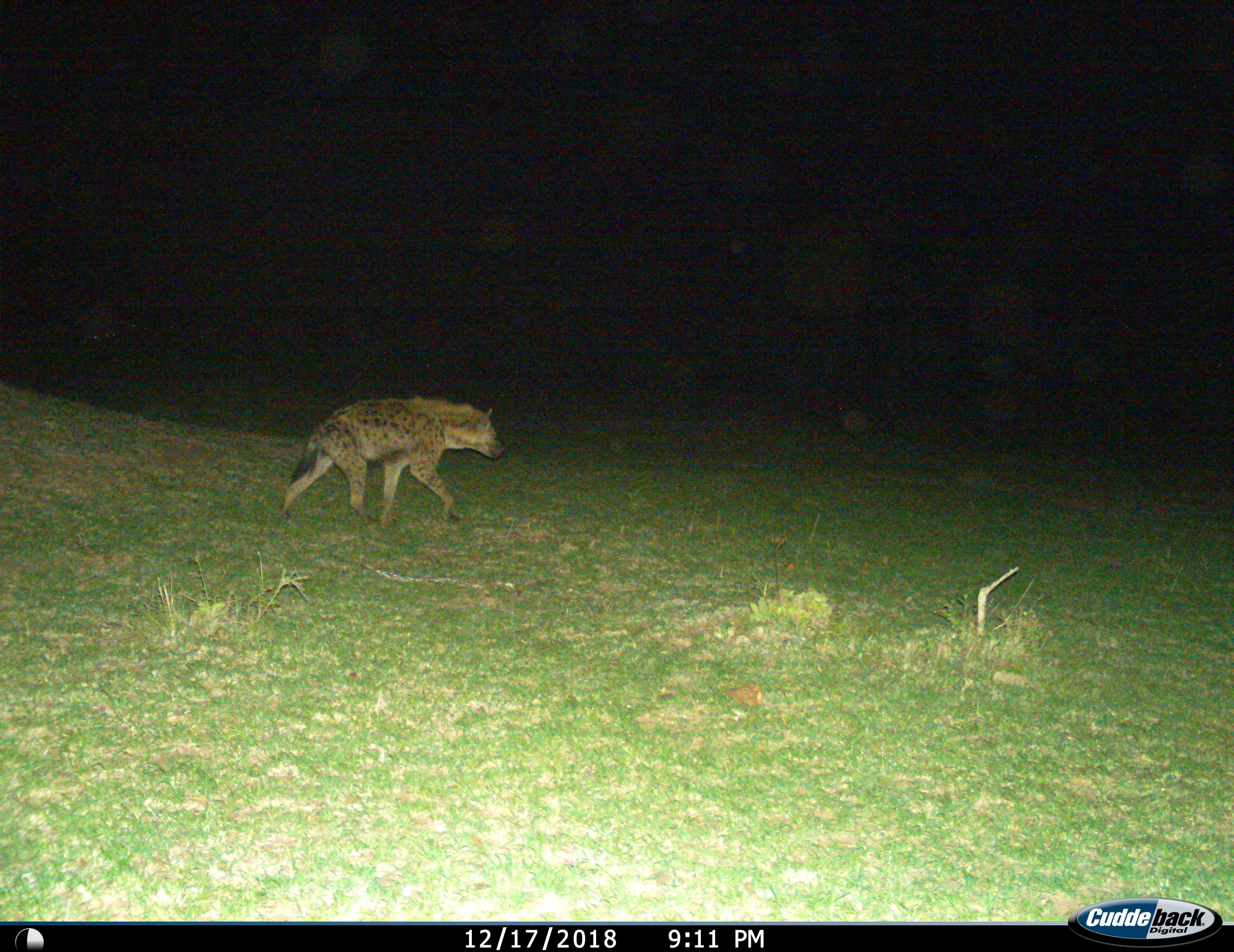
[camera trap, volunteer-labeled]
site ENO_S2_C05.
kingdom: Animalia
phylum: Chordata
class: Mammalia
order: Carnivora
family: Hyaenidae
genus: Crocuta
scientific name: Crocuta crocuta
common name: spotted hyena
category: hyenaspotted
Hyenaspotted (spotted hyena) (Crocuta crocuta), count 1. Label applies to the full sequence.